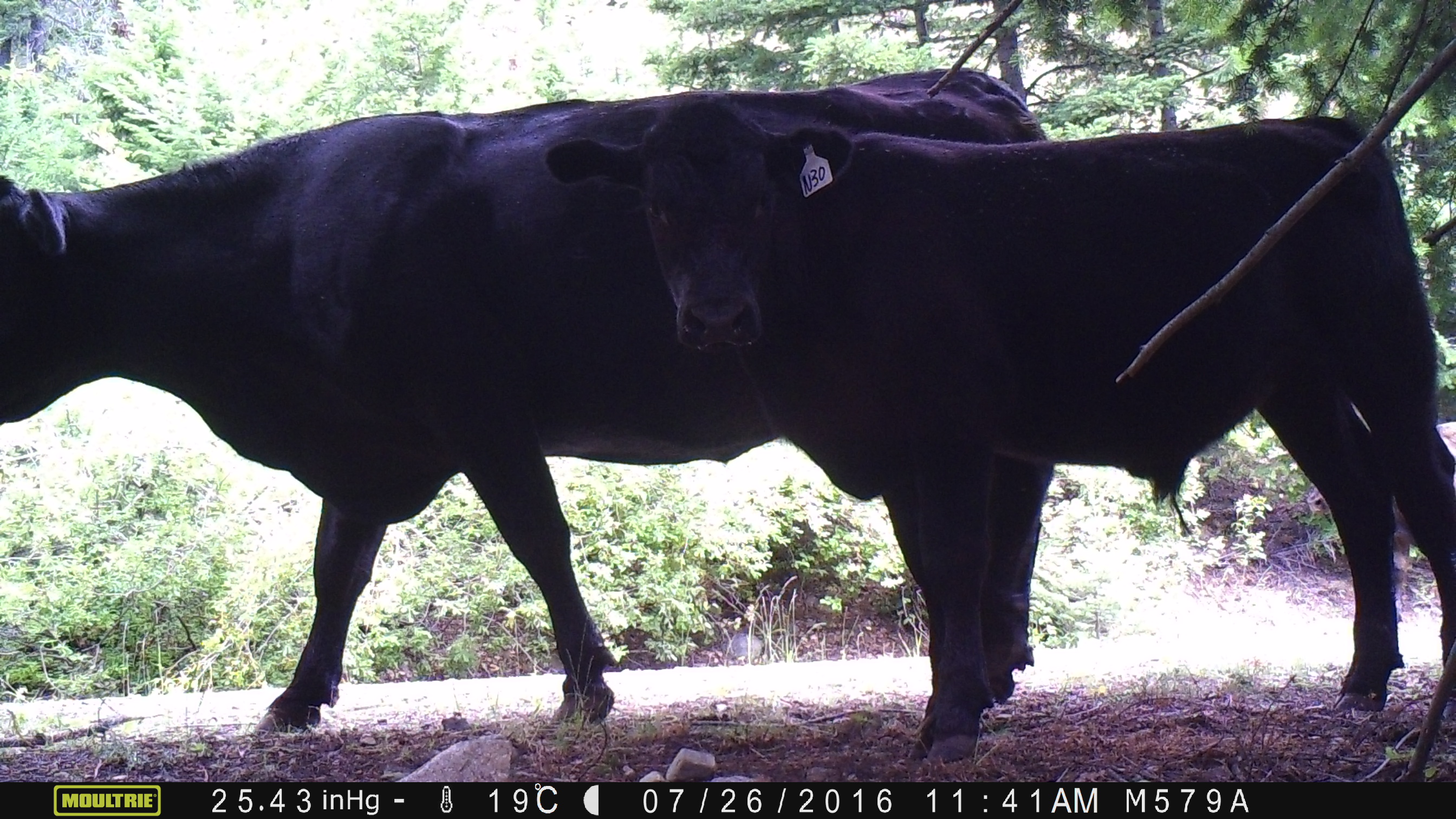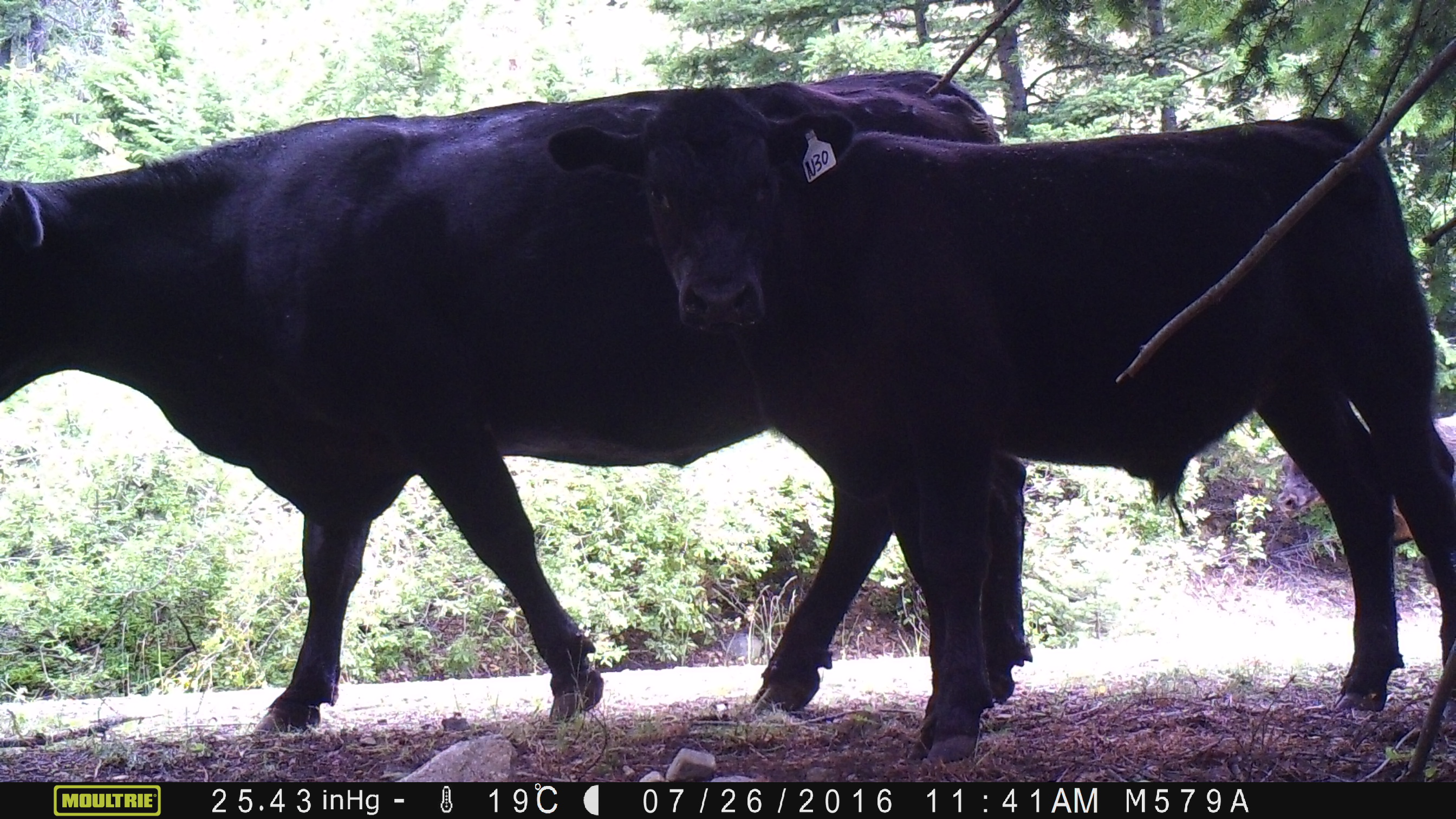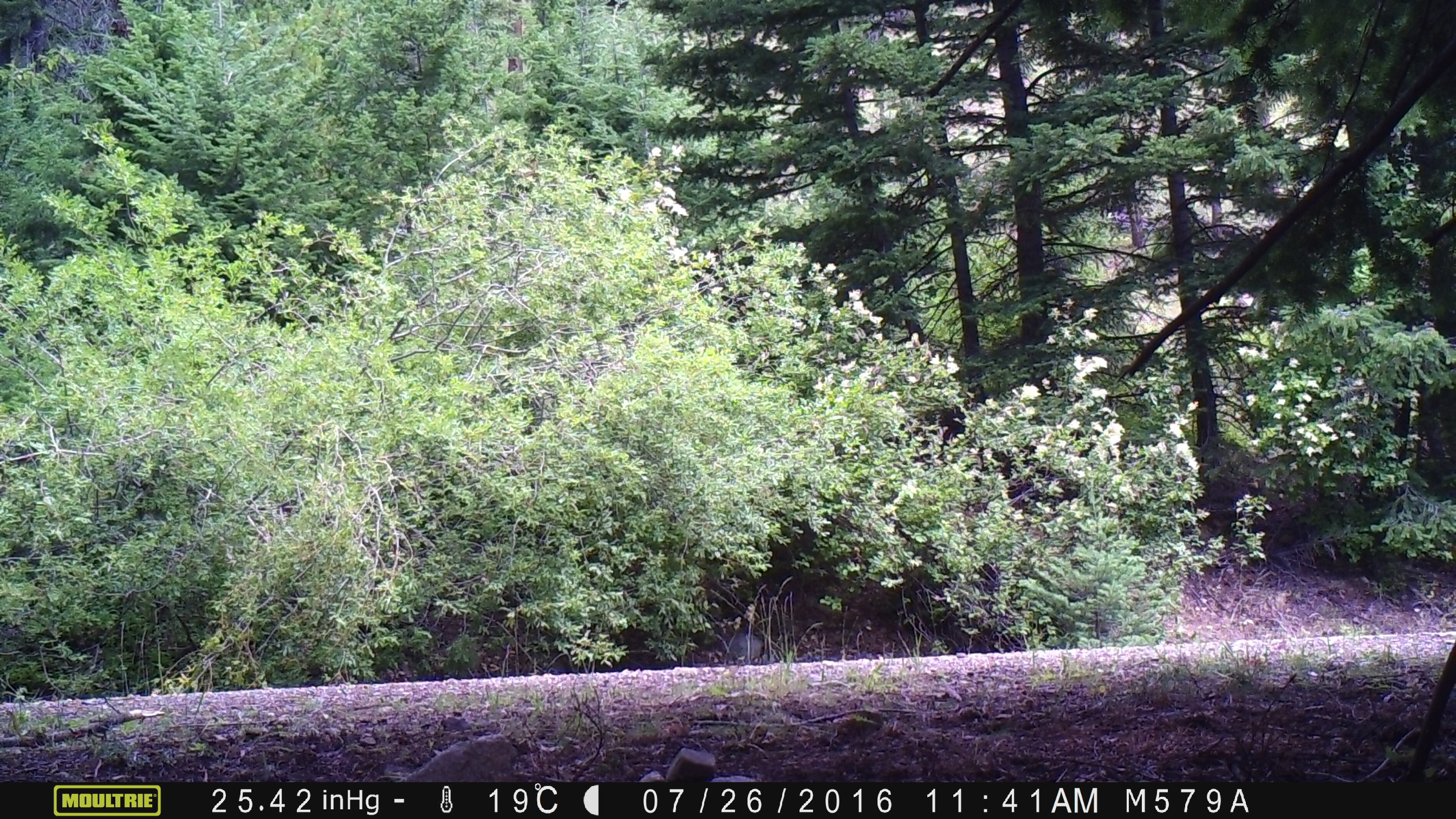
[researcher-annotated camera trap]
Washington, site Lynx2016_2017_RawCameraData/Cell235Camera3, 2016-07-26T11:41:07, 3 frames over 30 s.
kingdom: Animalia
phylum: Chordata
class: Mammalia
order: Artiodactyla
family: Bovidae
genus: Bos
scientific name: Bos taurus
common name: domestic cattle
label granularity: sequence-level